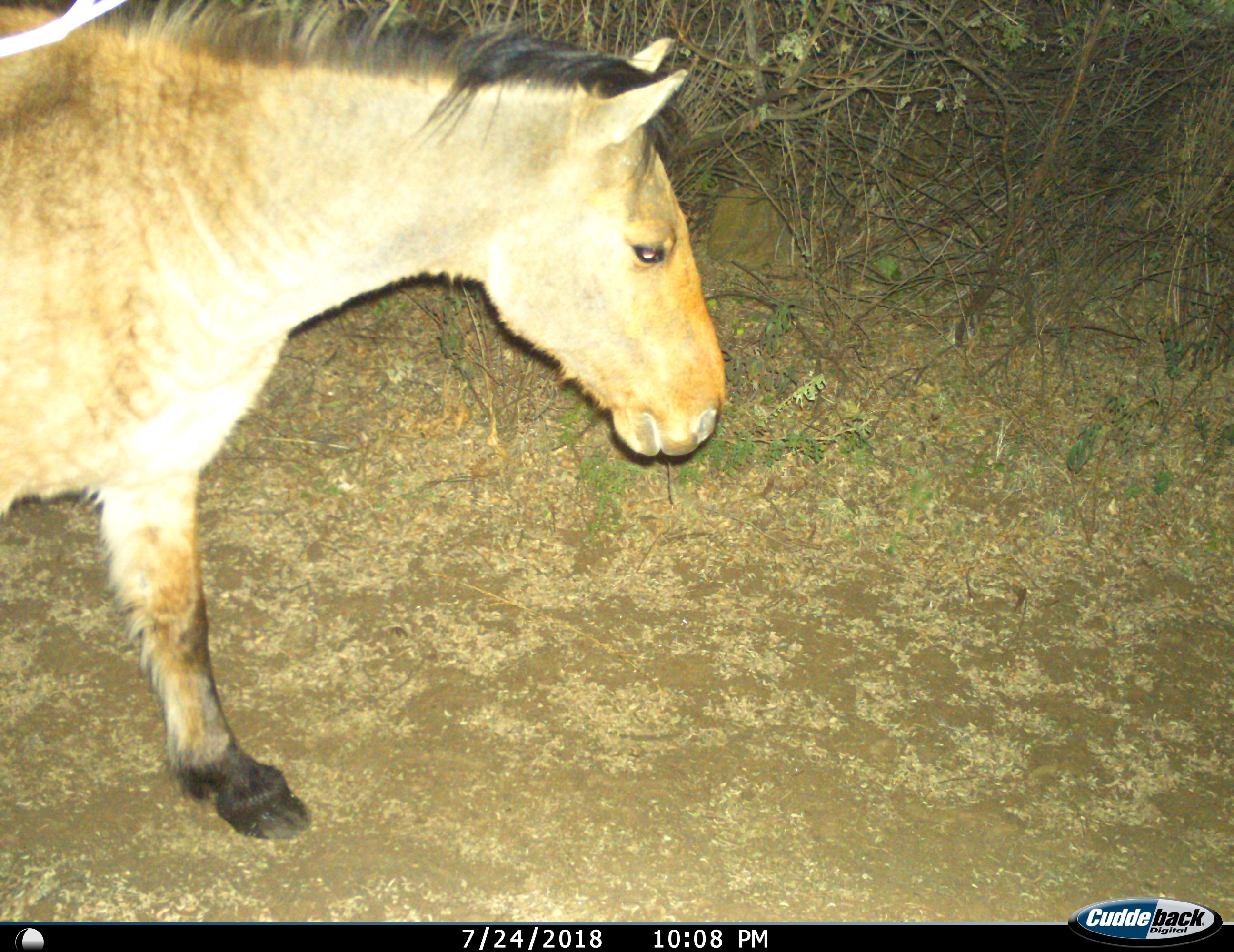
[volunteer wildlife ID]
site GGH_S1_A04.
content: unidentified animal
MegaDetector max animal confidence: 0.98